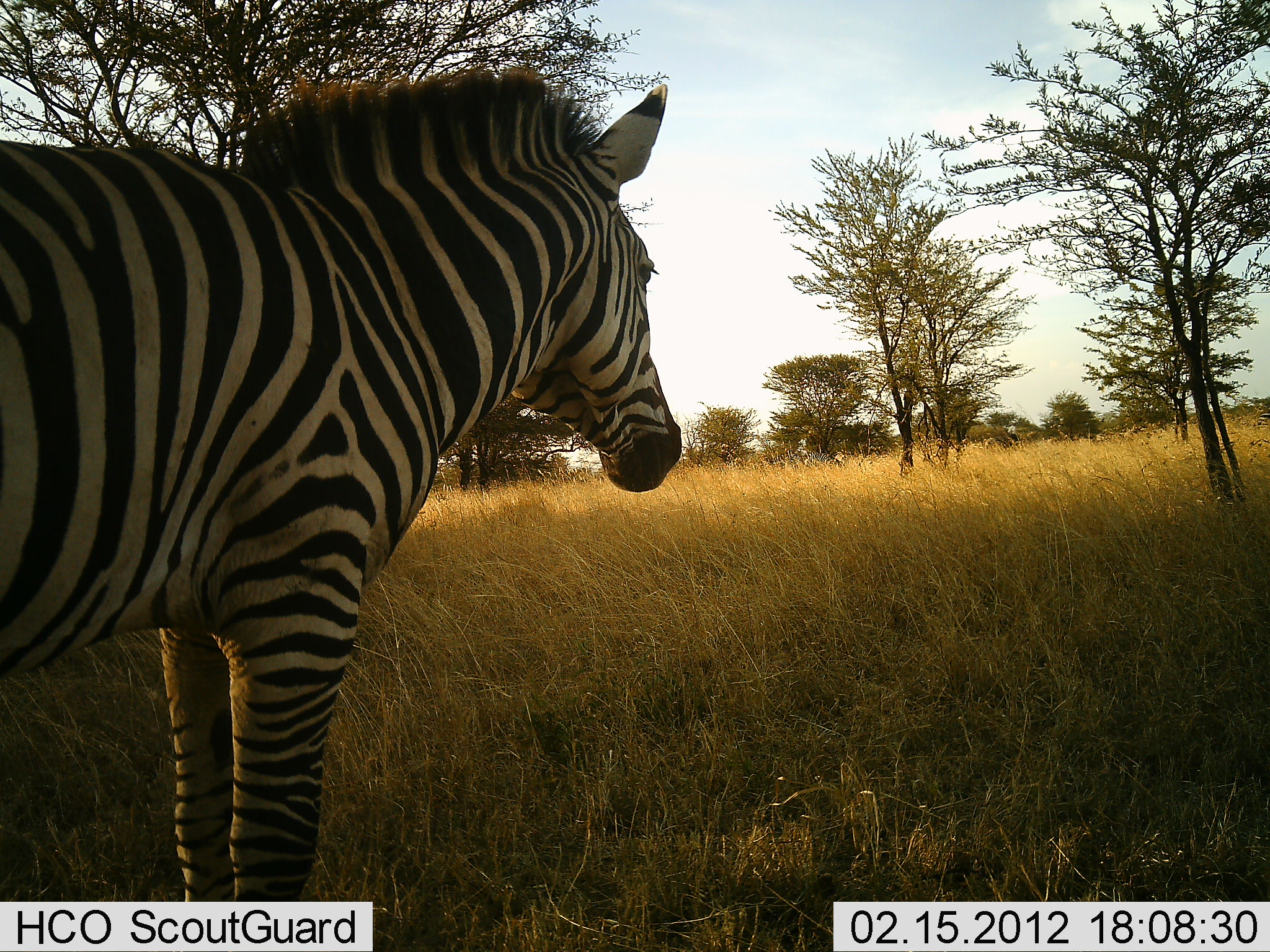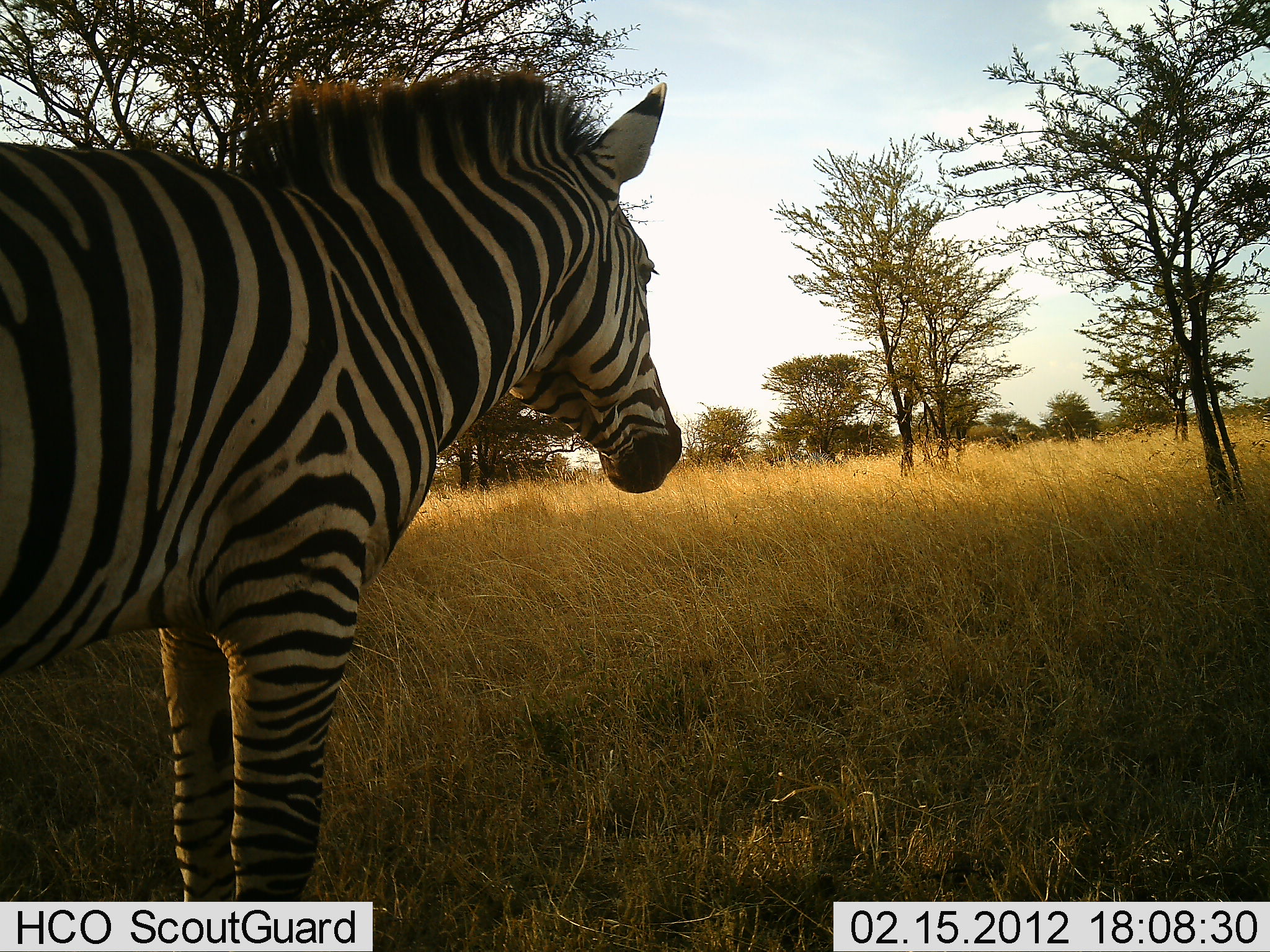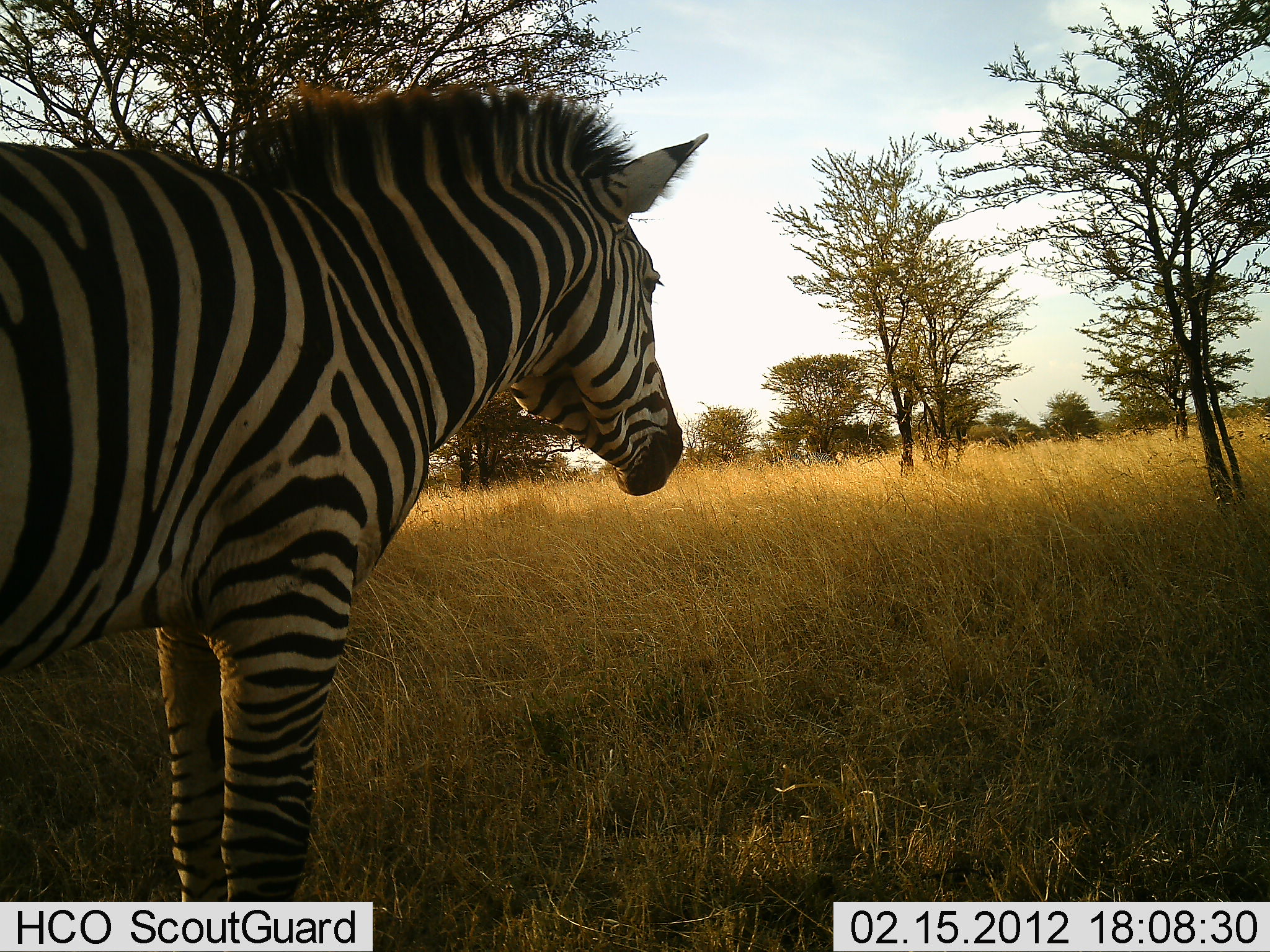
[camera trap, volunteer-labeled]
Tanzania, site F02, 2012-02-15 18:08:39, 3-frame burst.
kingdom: Animalia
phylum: Chordata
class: Mammalia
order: Perissodactyla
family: Equidae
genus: Equus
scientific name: Equus quagga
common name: plains zebra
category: zebra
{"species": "zebra (plains zebra) (Equus quagga)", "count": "1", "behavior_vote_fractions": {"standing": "100%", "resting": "0%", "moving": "0%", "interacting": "0%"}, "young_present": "0%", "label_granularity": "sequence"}